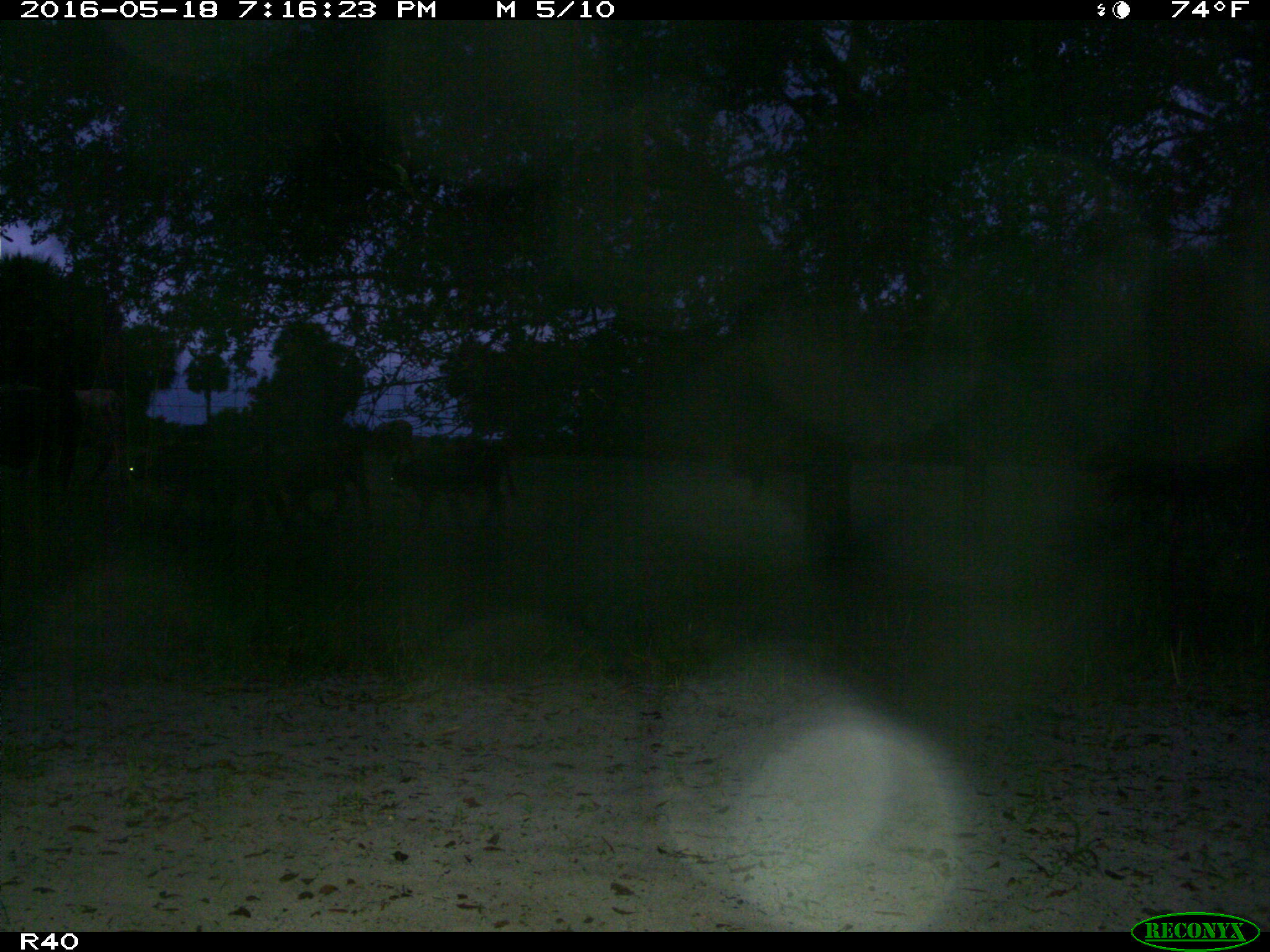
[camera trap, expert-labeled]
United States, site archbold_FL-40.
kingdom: Animalia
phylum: Chordata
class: Mammalia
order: Artiodactyla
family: Bovidae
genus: Bos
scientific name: Bos taurus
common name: domestic cow